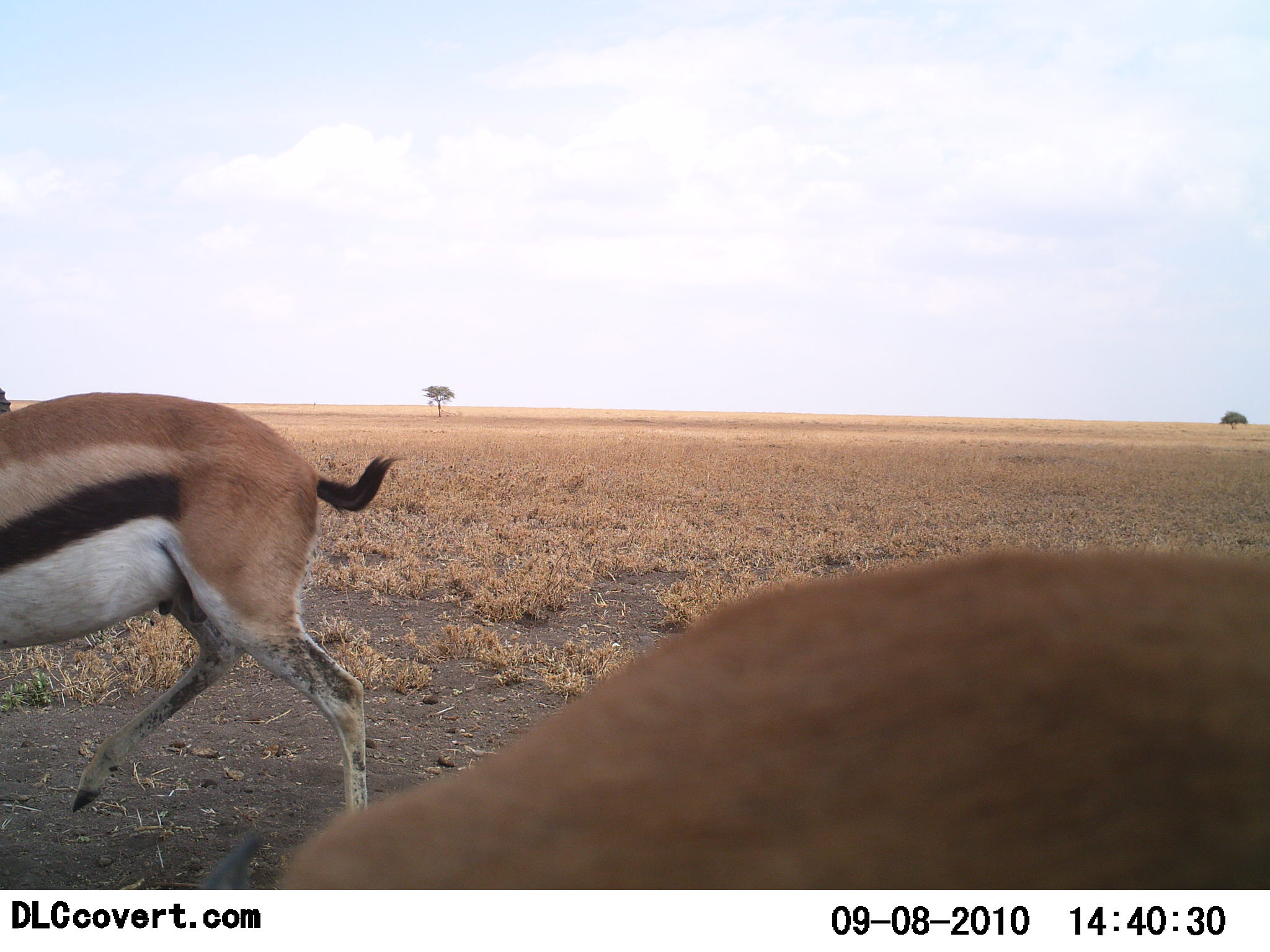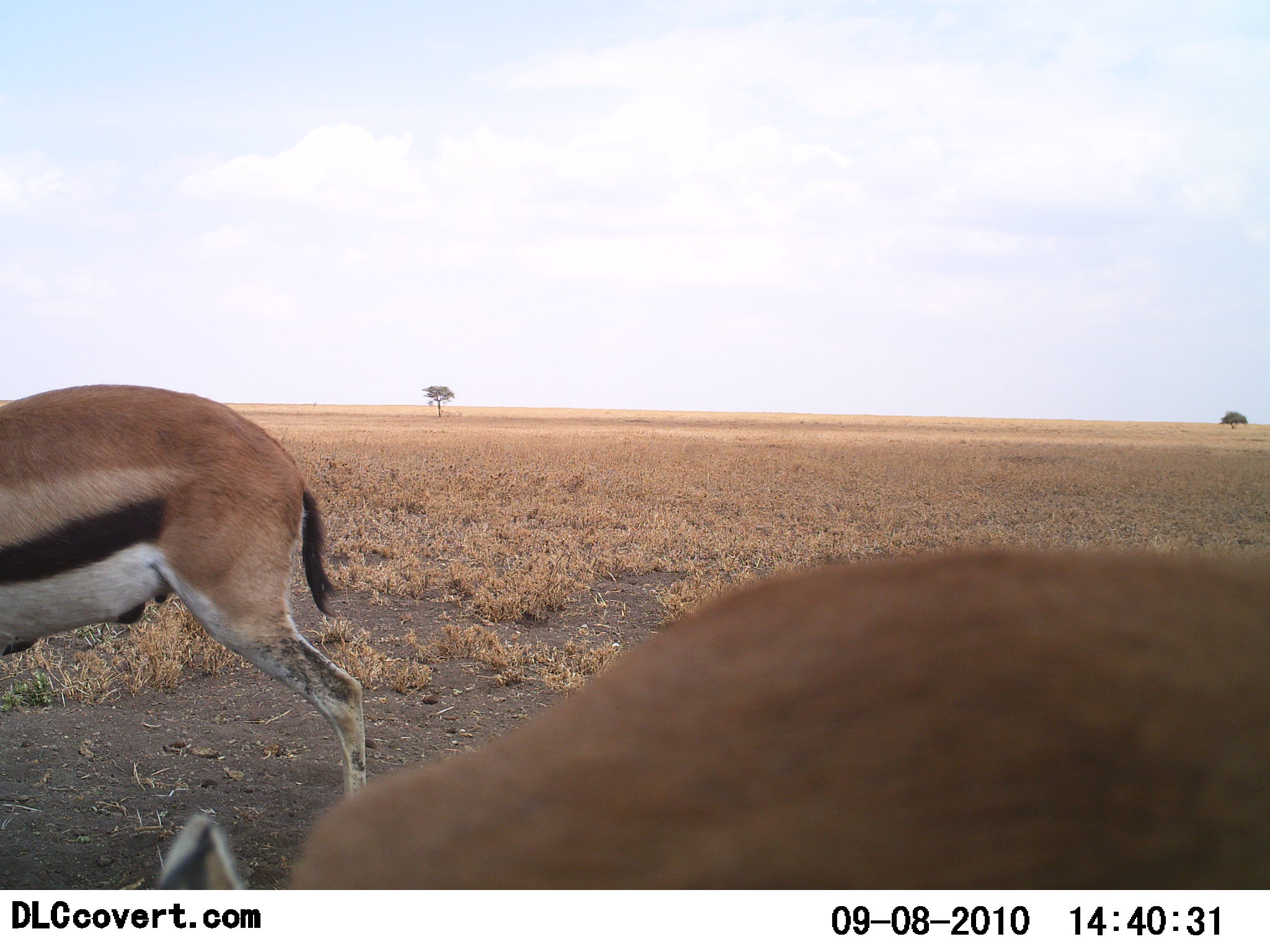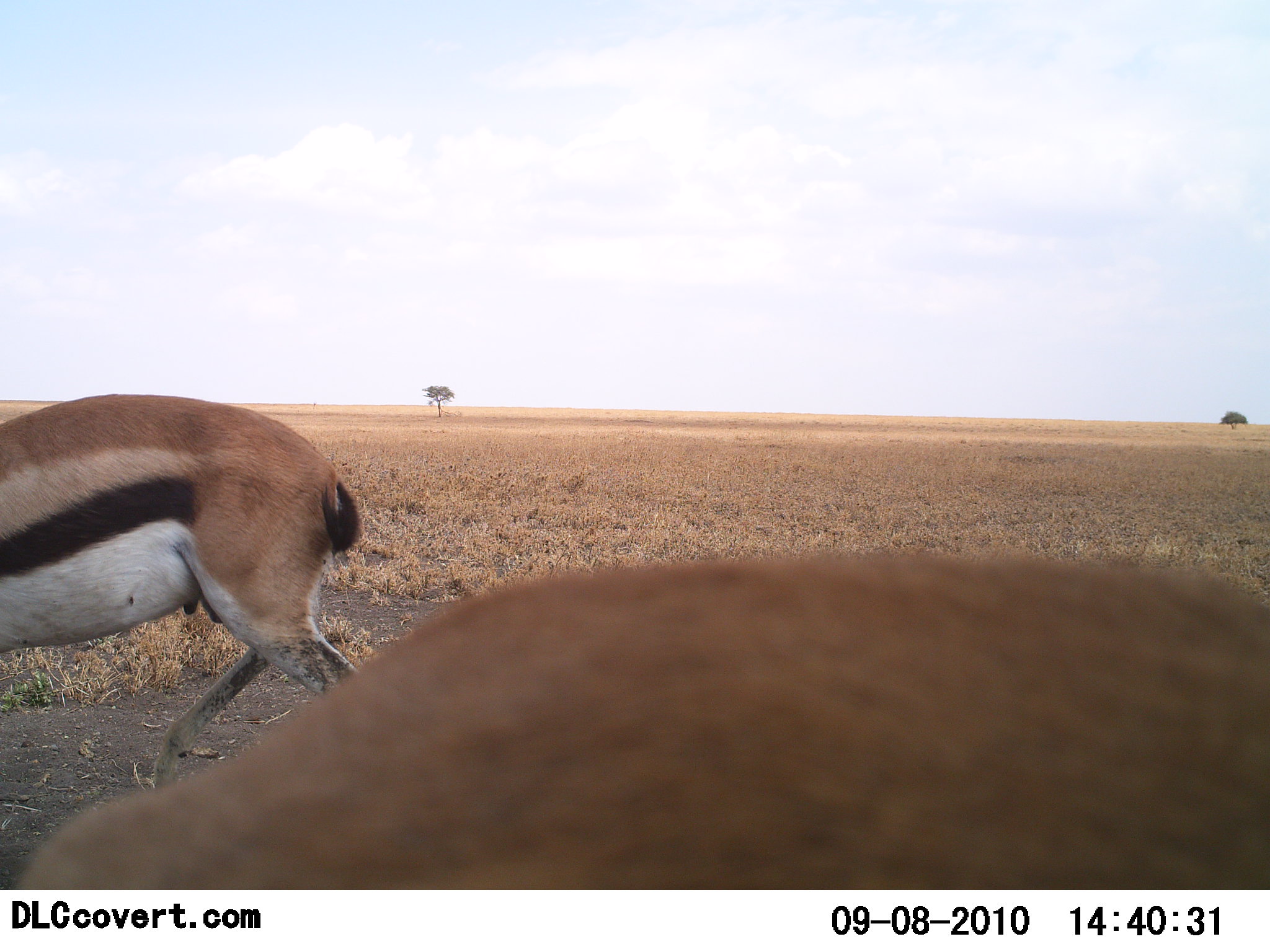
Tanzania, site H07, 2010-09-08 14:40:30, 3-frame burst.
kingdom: Animalia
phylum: Chordata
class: Mammalia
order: Artiodactyla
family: Bovidae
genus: Eudorcas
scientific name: Eudorcas thomsonii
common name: thomson's gazelle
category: gazellethomsons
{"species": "gazellethomsons (thomson's gazelle) (Eudorcas thomsonii)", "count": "2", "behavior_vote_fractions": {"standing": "58%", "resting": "0%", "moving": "26%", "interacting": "11%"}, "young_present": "0%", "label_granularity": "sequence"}